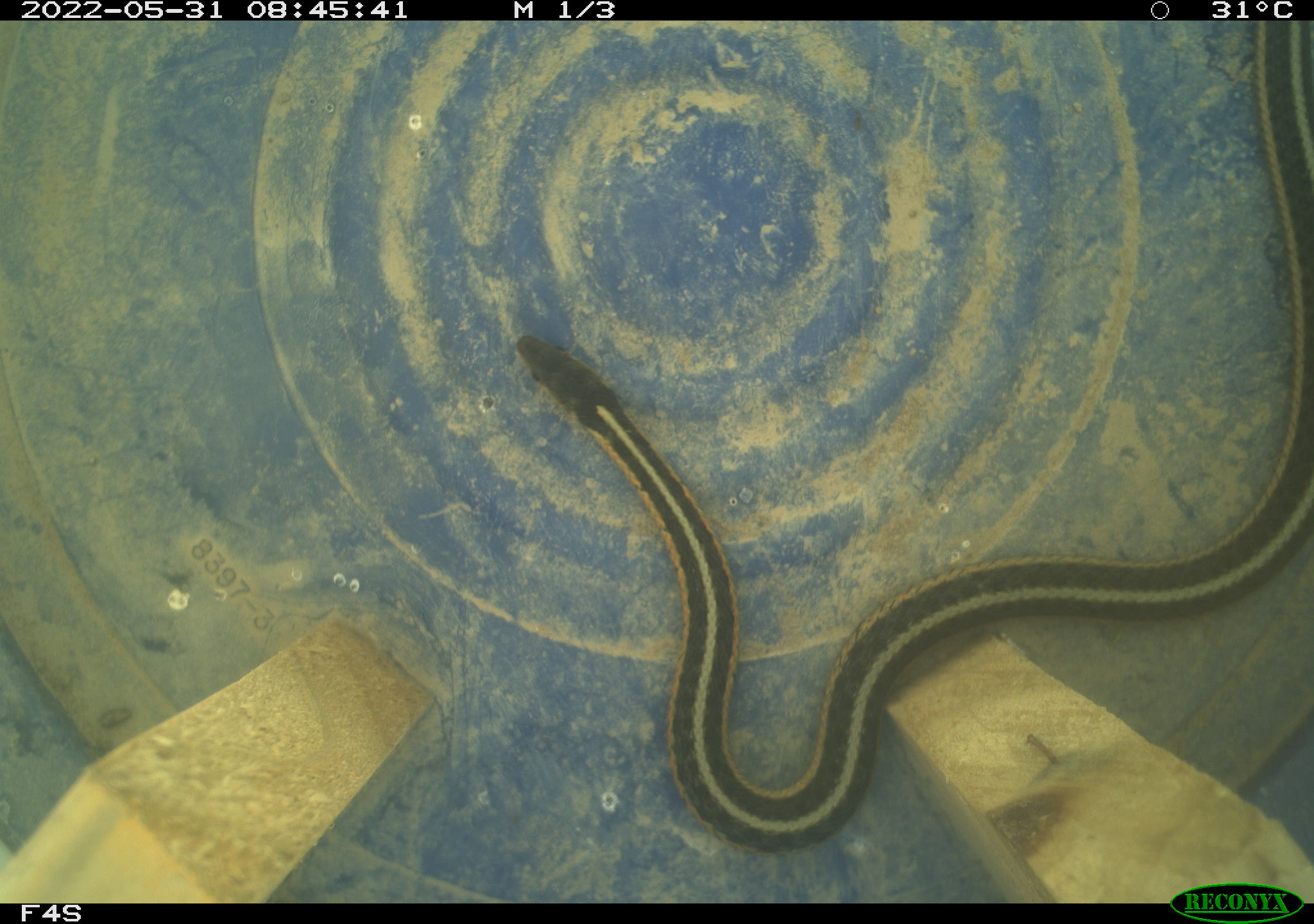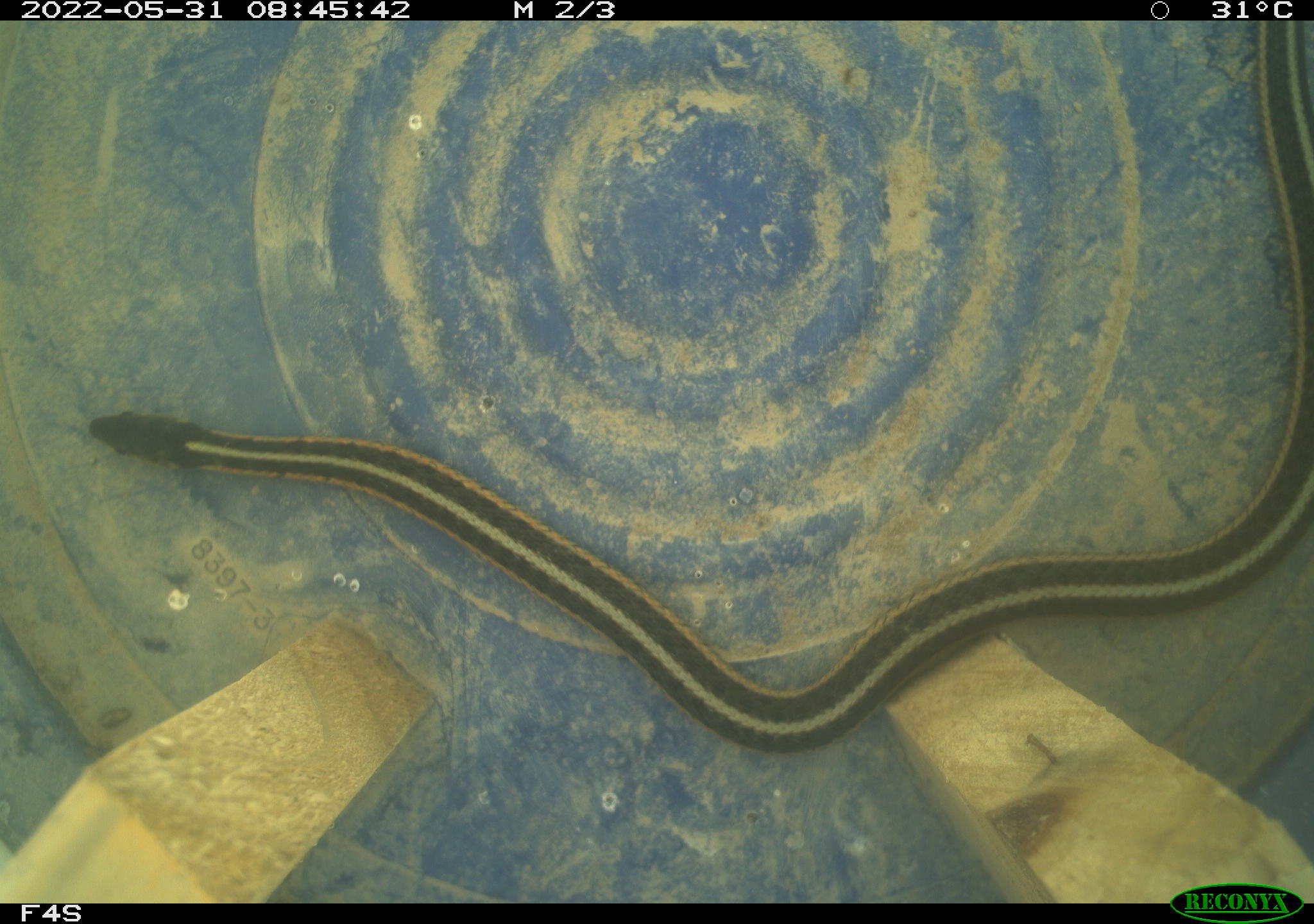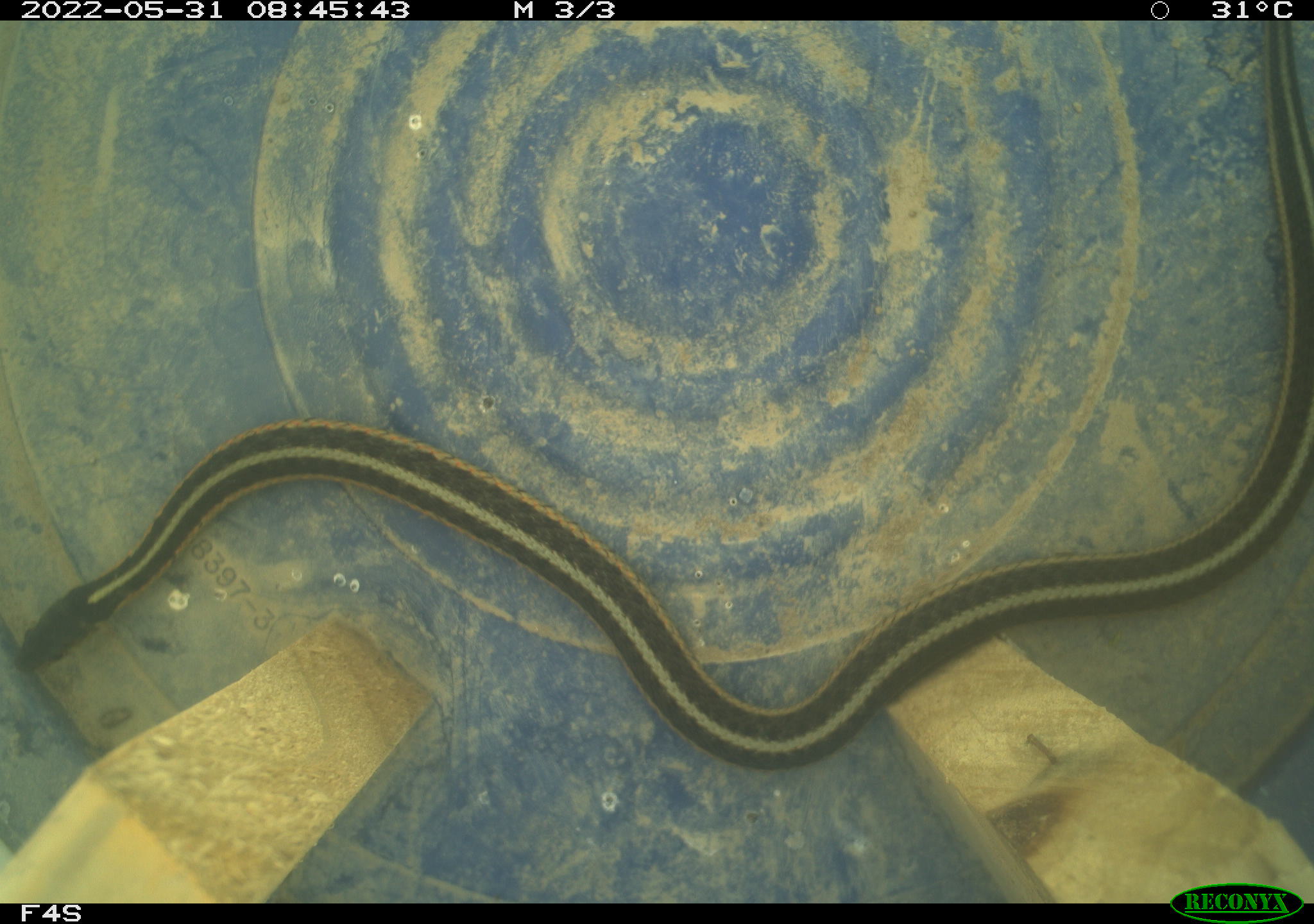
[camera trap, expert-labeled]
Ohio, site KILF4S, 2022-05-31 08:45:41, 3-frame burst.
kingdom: Animalia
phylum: Chordata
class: Reptilia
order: Squamata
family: Colubridae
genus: Thamnophis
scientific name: Thamnophis sirtalis sirtalis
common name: eastern gartersnake